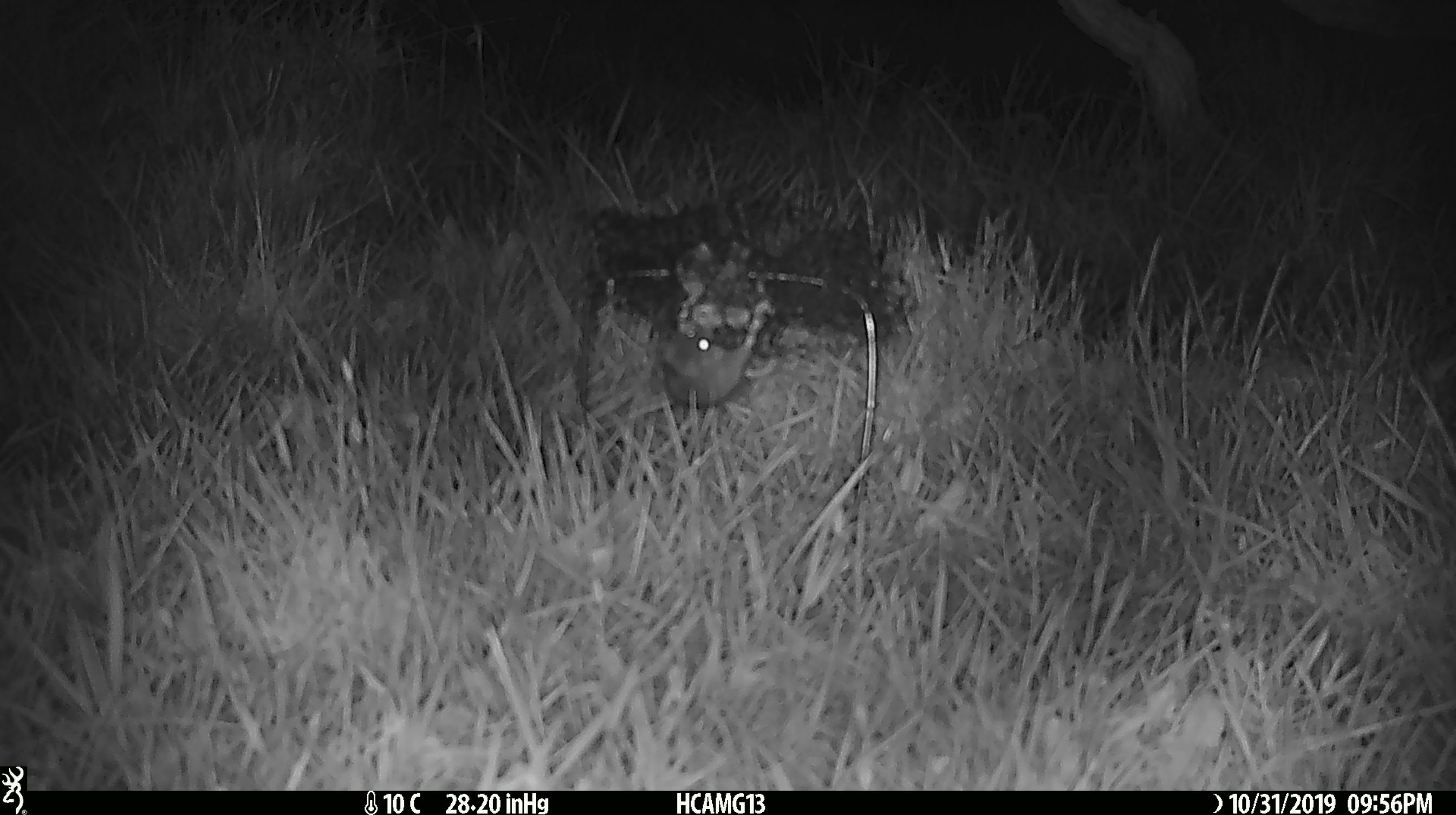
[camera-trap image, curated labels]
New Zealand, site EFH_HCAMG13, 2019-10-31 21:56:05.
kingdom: Animalia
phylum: Chordata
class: Mammalia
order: Rodentia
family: Muridae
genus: Mus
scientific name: Mus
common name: mouse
Mouse (Mus).